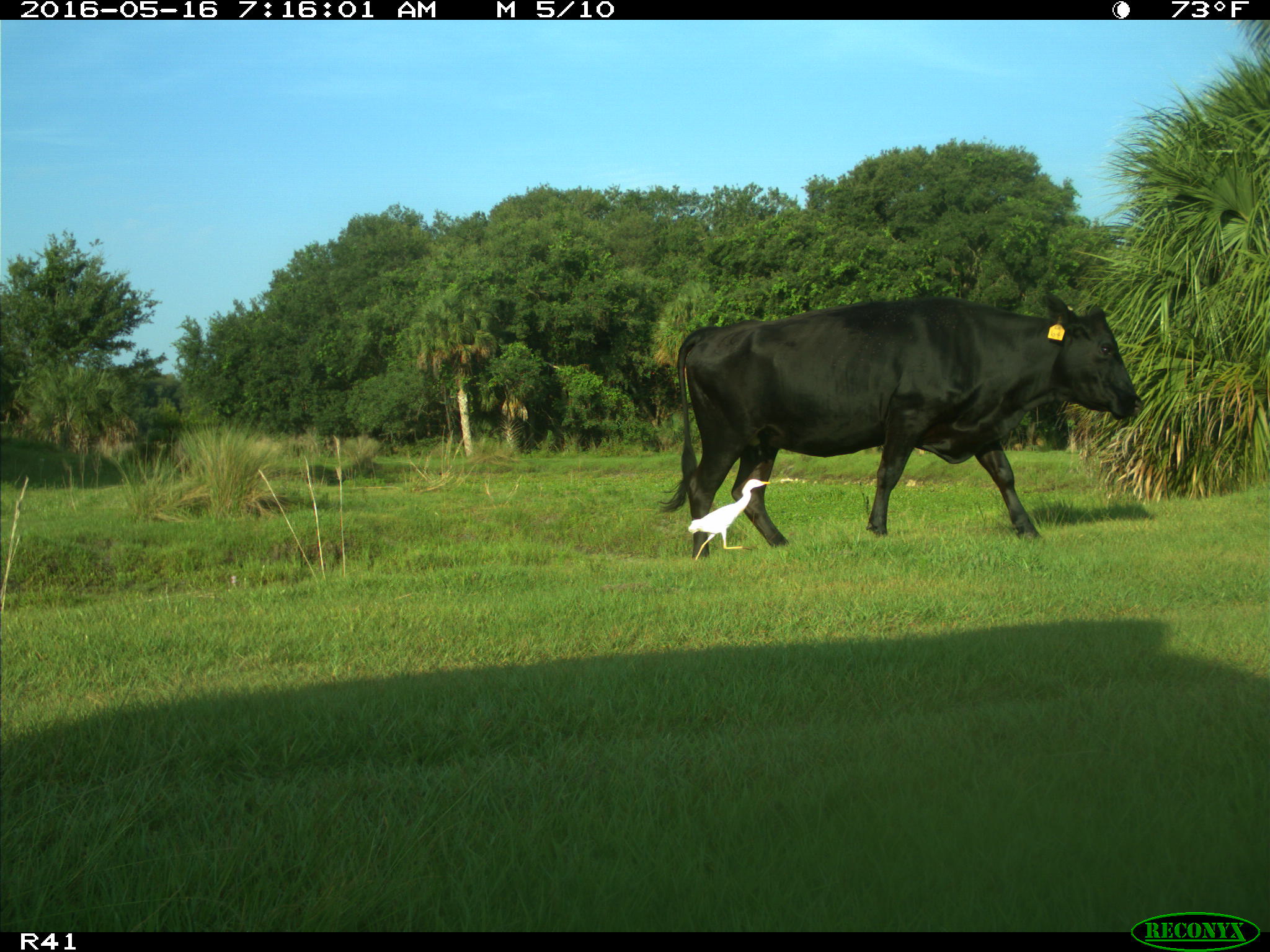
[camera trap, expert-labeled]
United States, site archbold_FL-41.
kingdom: Animalia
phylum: Chordata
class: Mammalia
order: Artiodactyla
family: Bovidae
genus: Bos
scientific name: Bos taurus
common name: domestic cow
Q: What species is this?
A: Bos taurus (domestic cow).